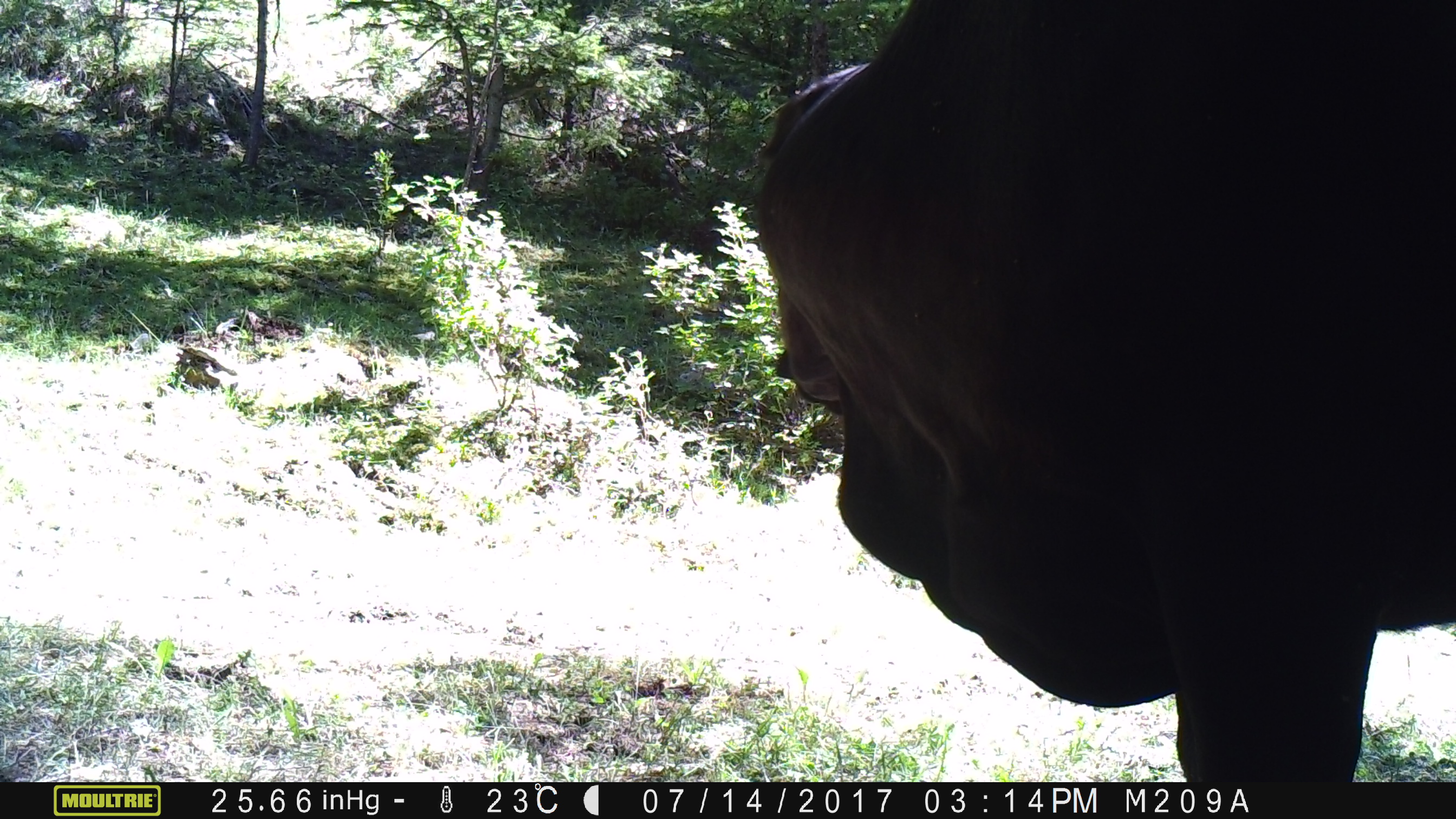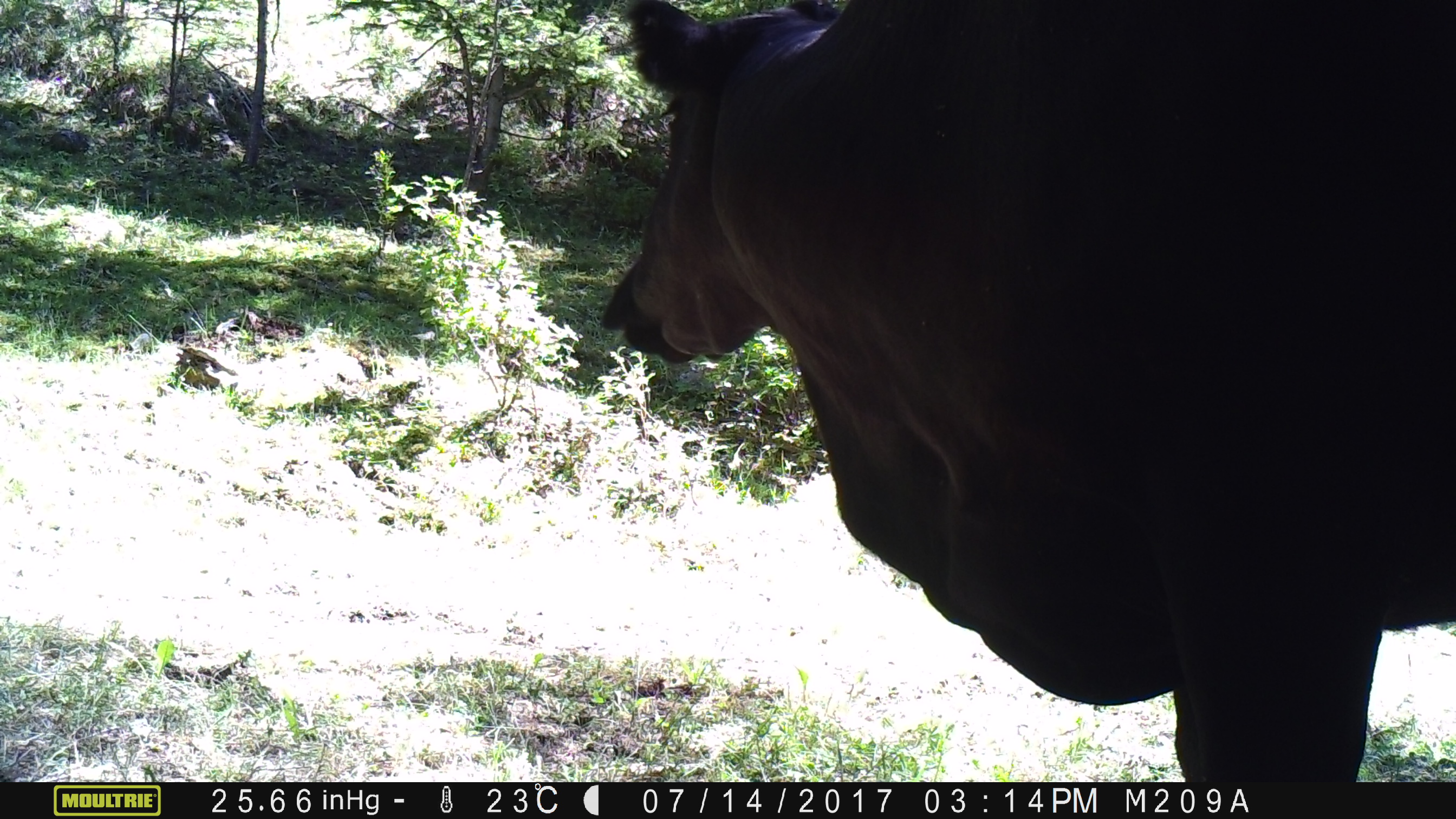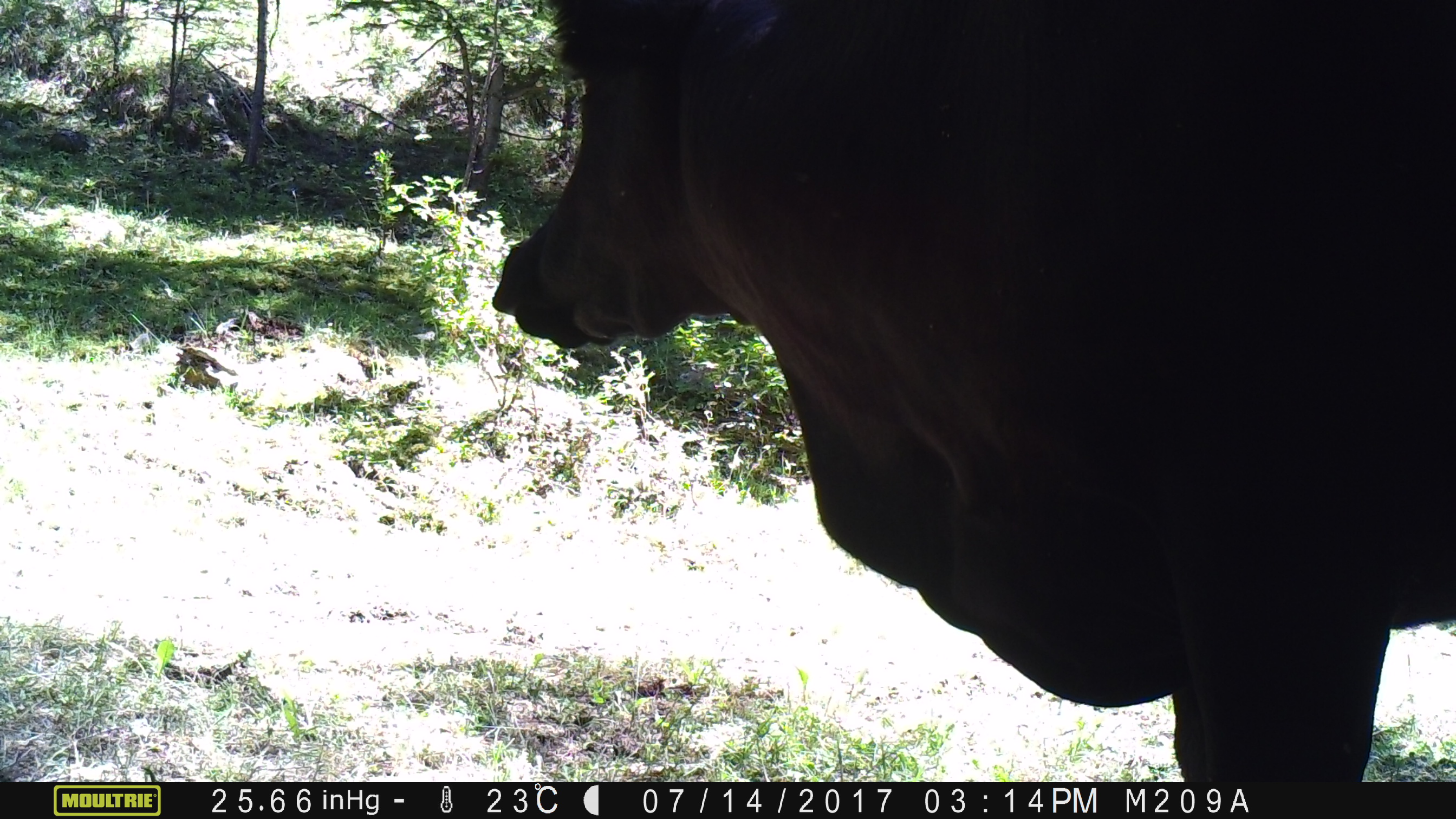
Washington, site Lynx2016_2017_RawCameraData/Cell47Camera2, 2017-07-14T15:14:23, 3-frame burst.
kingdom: Animalia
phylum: Chordata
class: Mammalia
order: Artiodactyla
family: Bovidae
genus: Bos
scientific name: Bos taurus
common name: domestic cattle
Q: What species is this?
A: Domestic cattle (Bos taurus).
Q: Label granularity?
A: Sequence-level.